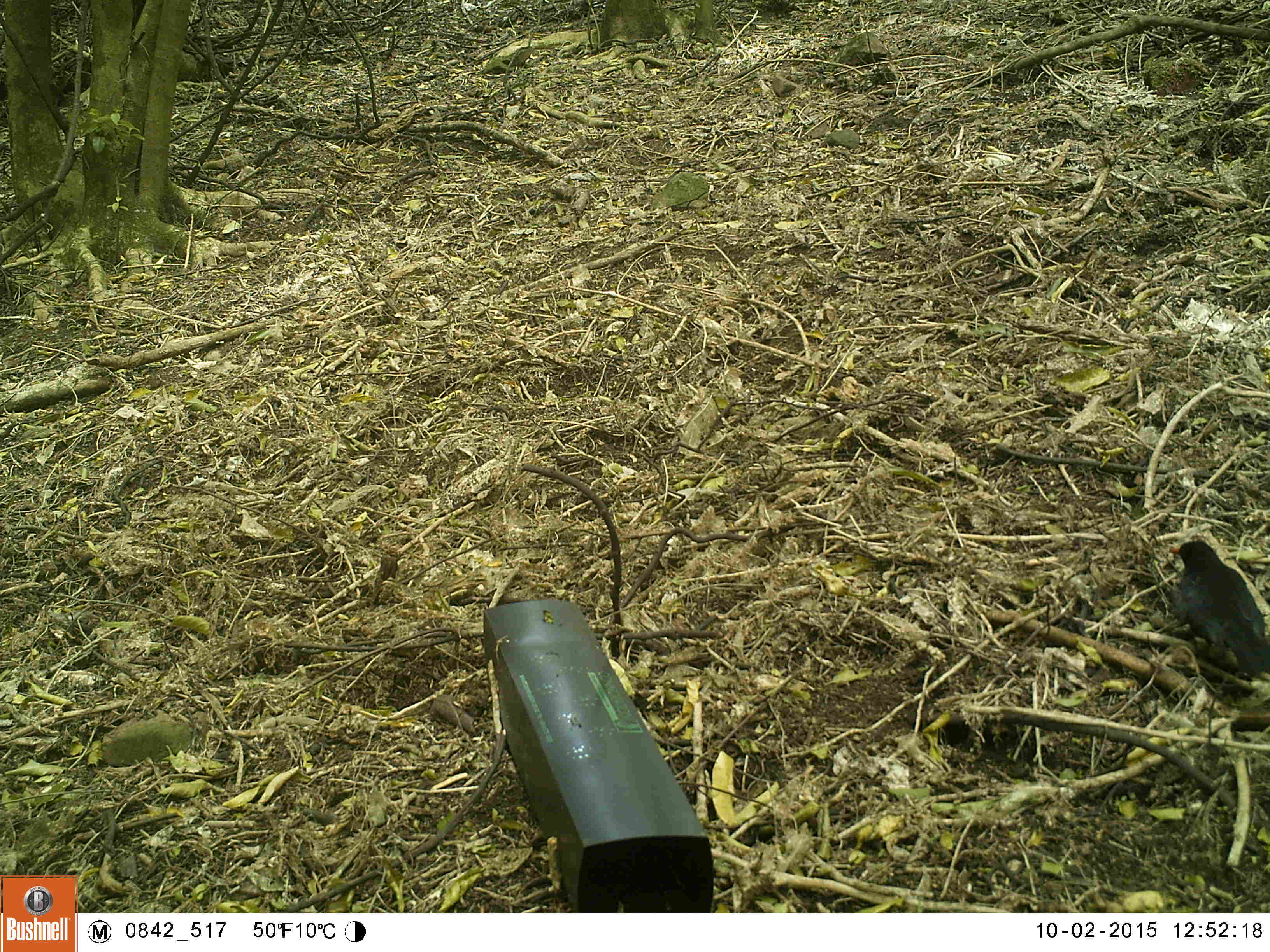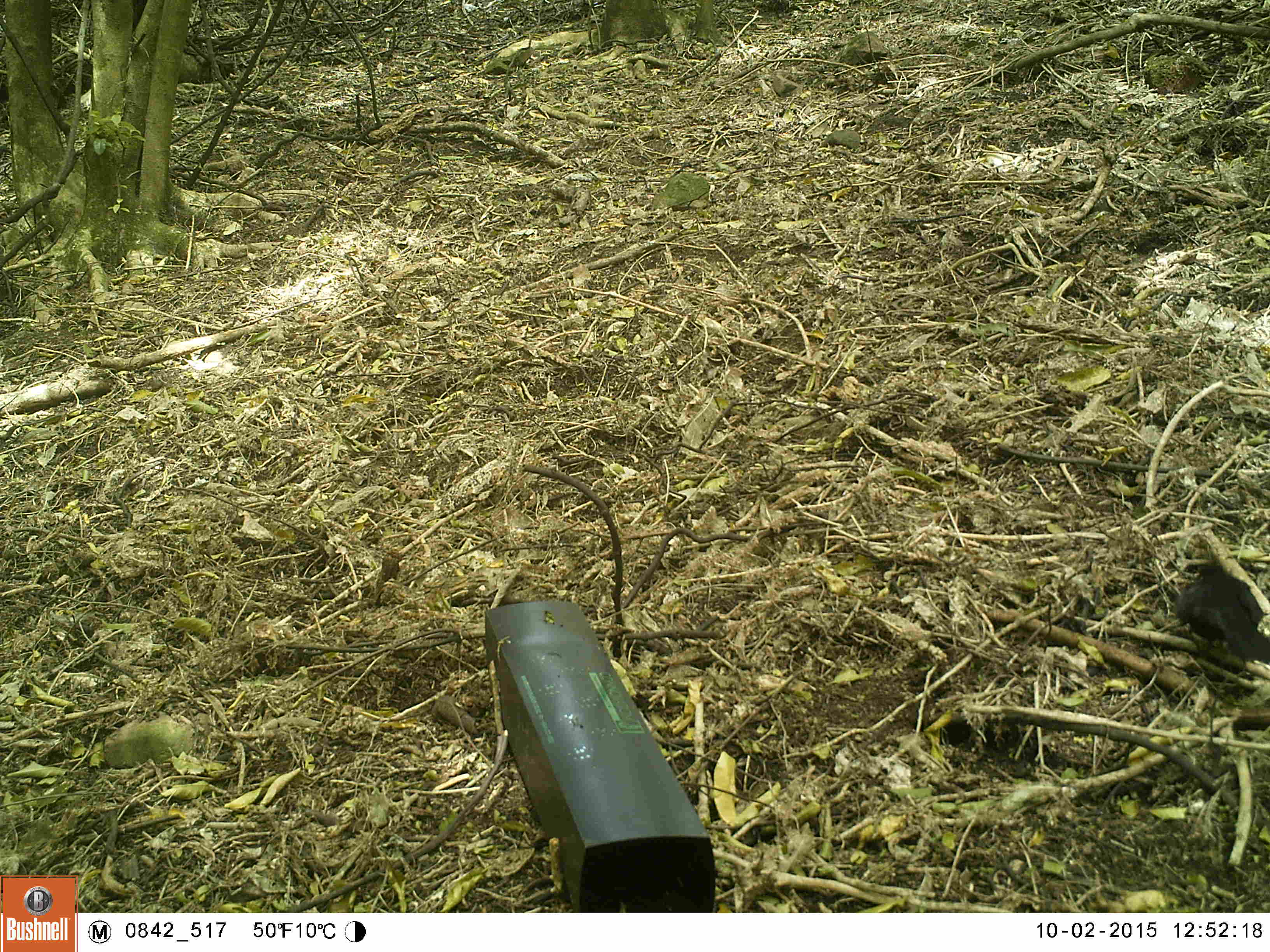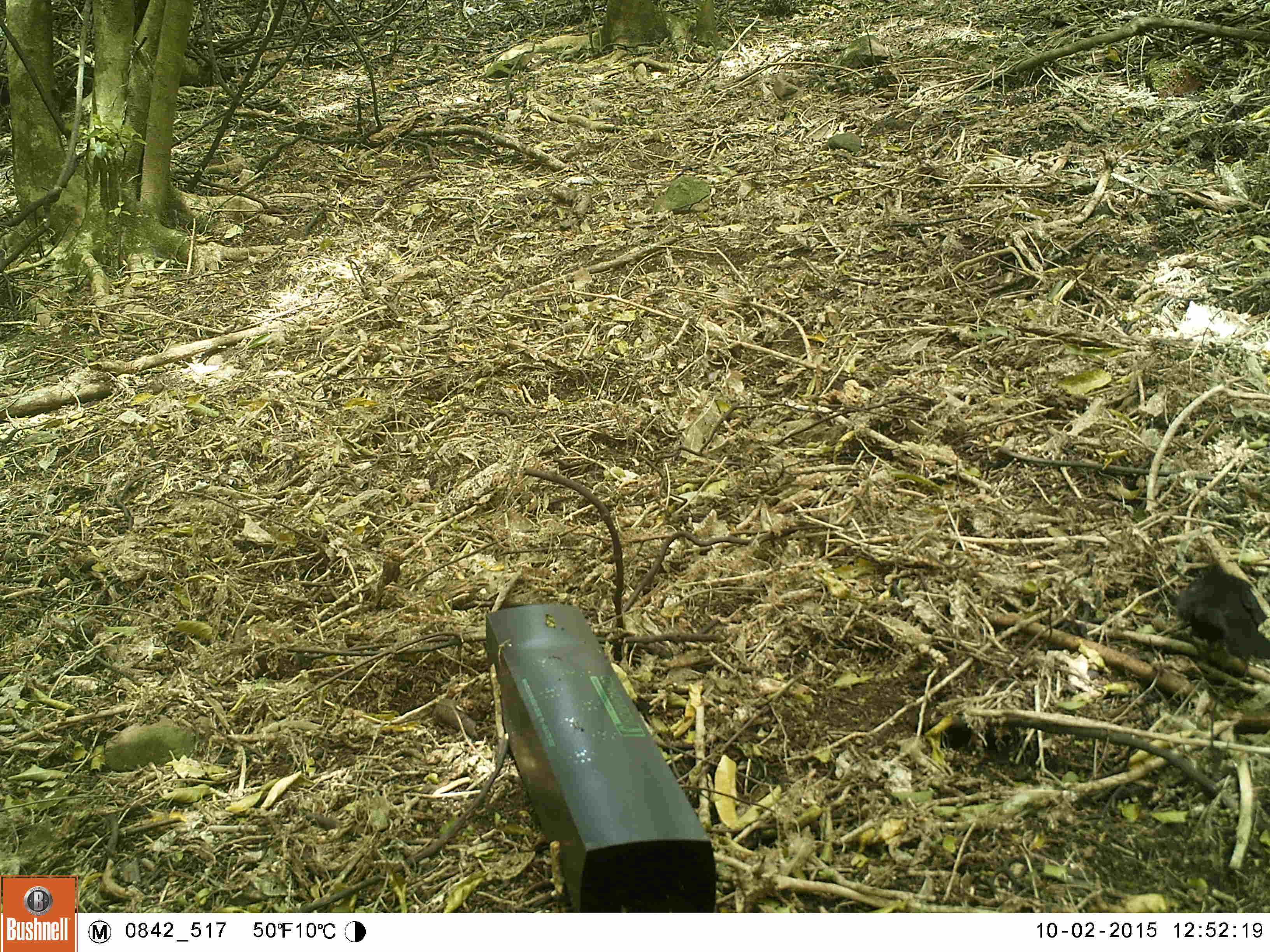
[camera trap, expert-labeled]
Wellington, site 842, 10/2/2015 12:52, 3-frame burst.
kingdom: Animalia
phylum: Chordata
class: Aves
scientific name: Aves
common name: bird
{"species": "bird (Aves)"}